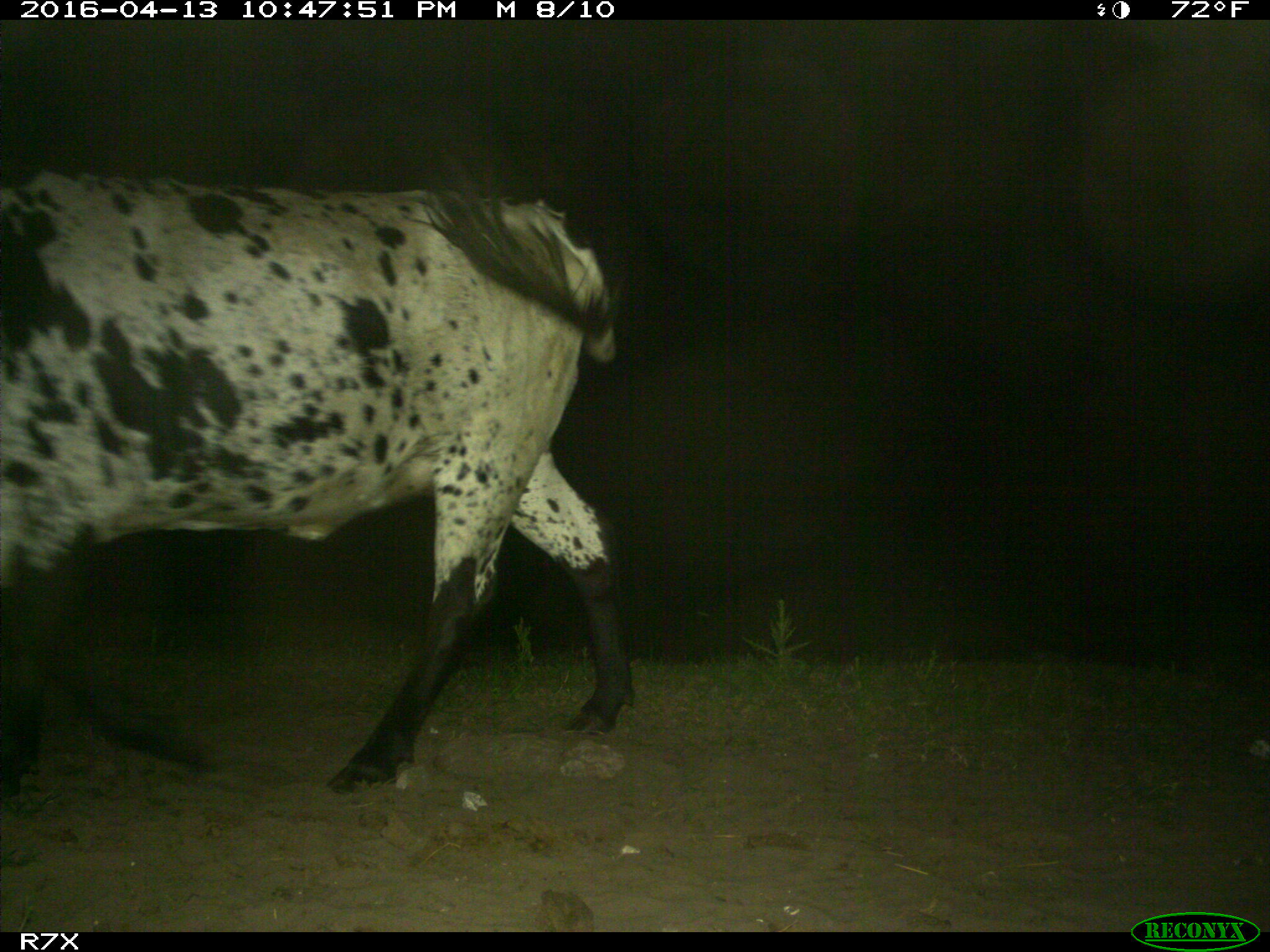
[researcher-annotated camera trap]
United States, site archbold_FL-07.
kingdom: Animalia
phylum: Chordata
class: Mammalia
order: Artiodactyla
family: Bovidae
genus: Bos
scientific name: Bos taurus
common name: domestic cow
Bos taurus (domestic cow).